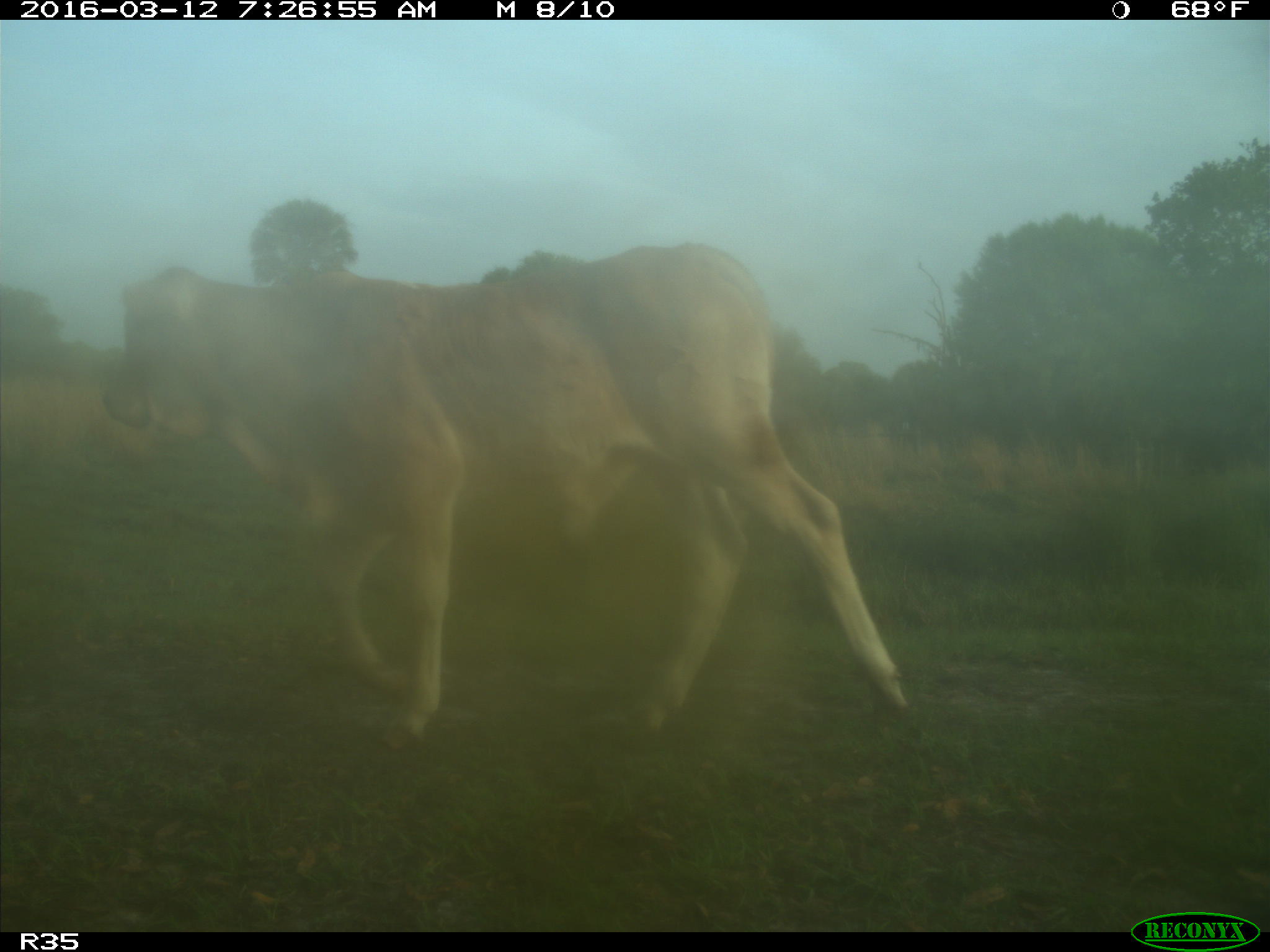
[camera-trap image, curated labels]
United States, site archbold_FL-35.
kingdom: Animalia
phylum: Chordata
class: Mammalia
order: Artiodactyla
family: Bovidae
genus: Bos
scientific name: Bos taurus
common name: domestic cow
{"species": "Bos taurus (domestic cow)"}